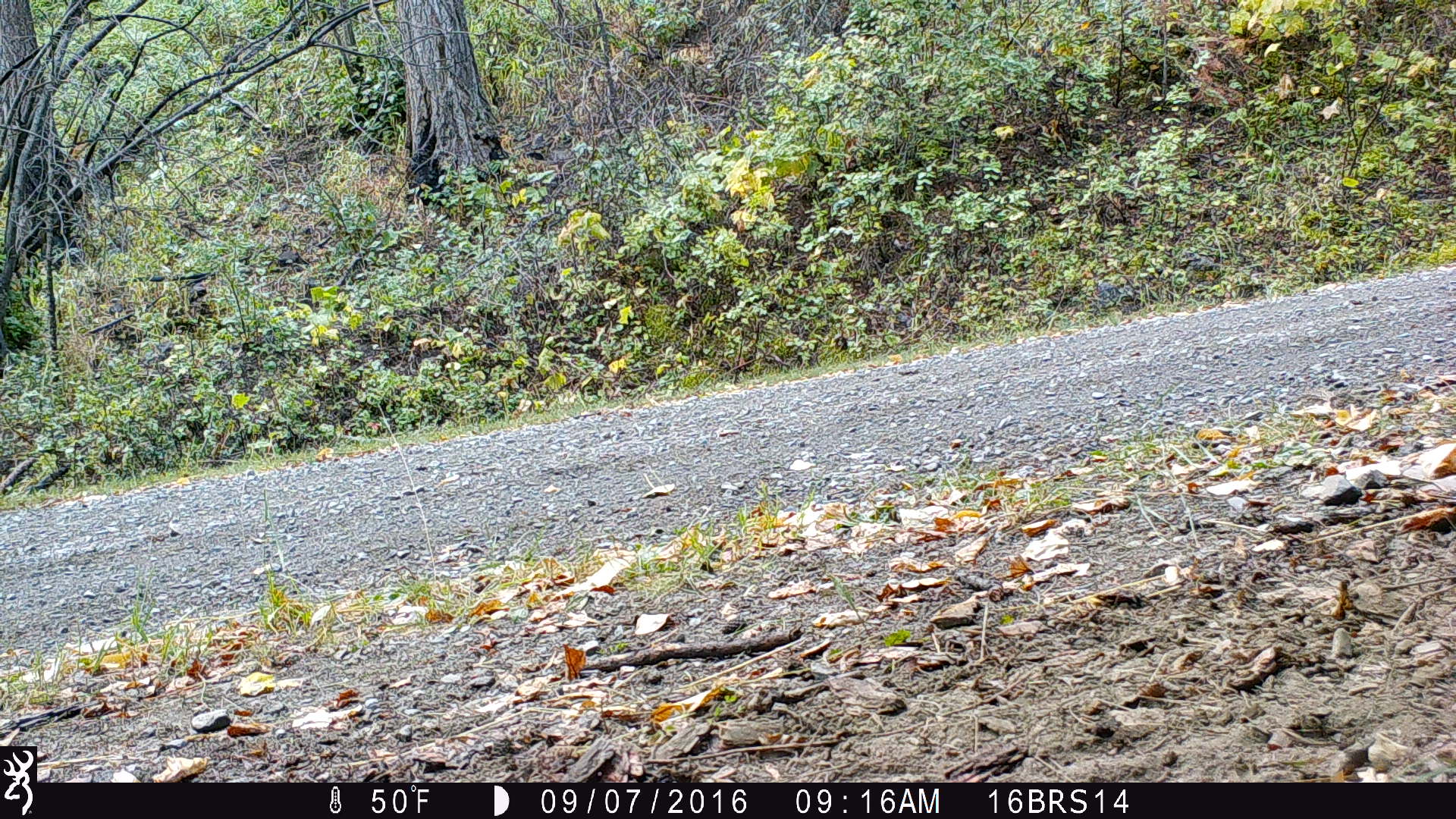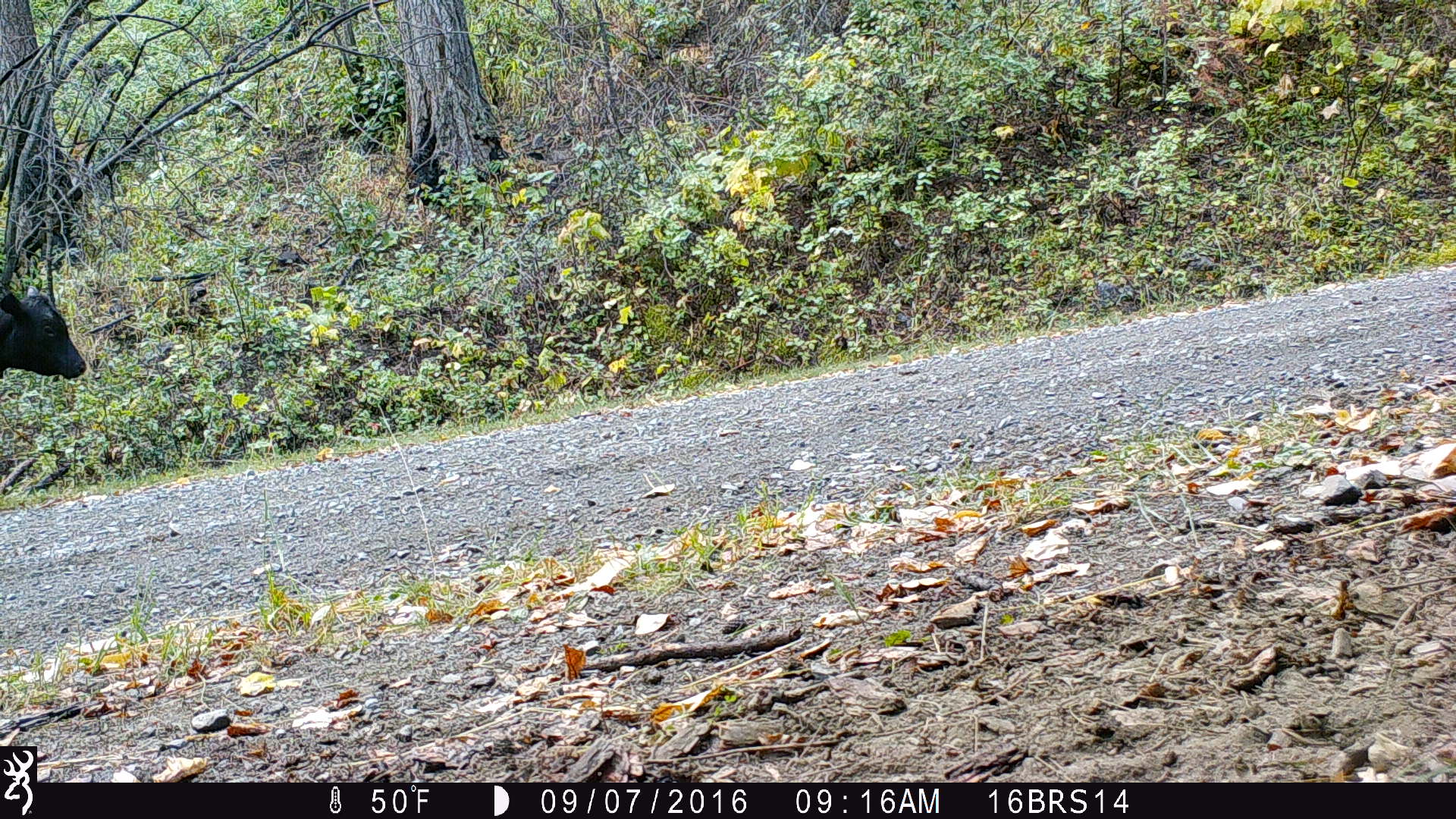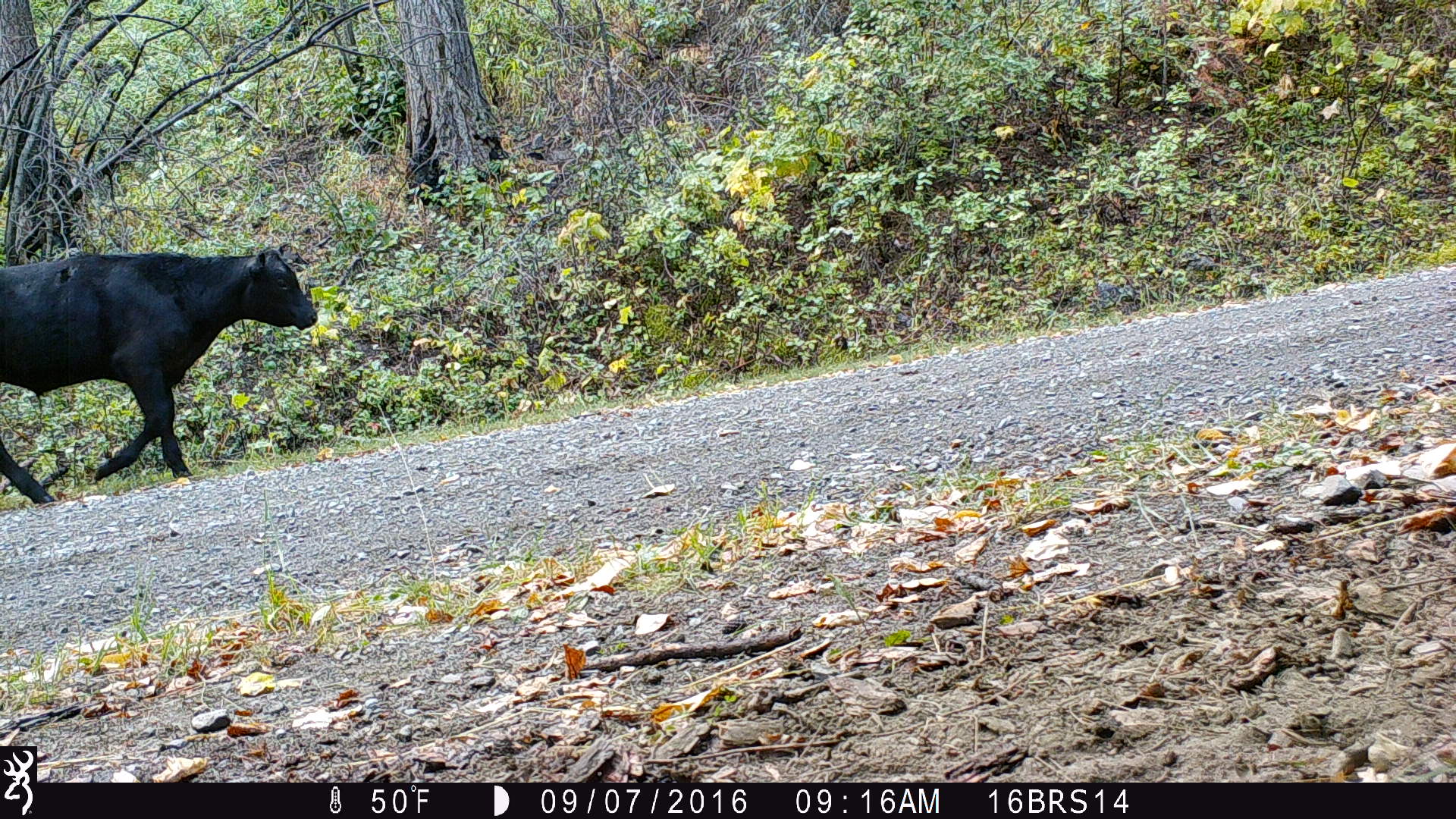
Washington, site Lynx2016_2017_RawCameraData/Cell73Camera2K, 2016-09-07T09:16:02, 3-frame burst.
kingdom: Animalia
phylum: Chordata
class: Mammalia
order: Artiodactyla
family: Bovidae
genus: Bos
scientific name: Bos taurus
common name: domestic cattle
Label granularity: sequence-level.